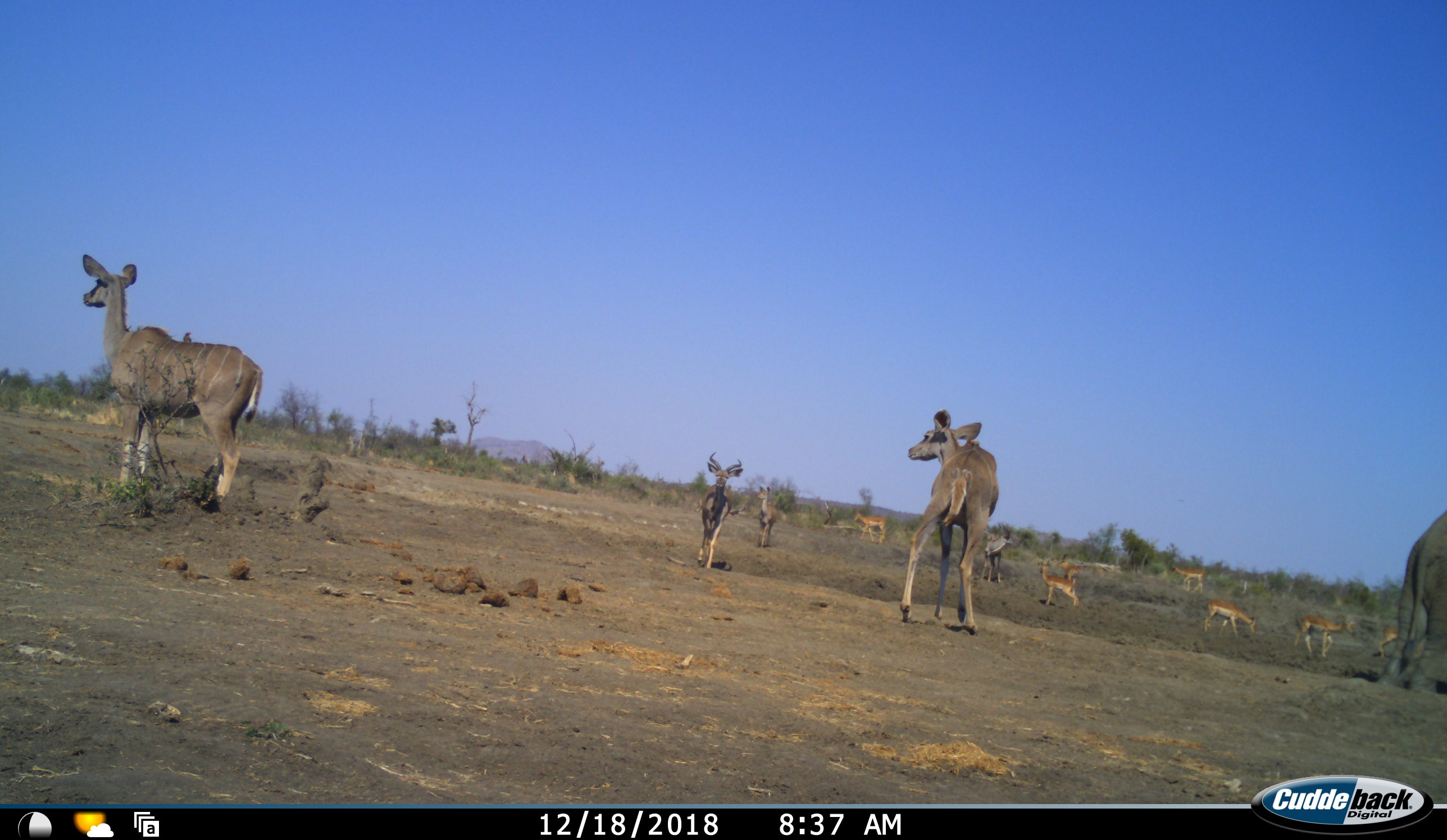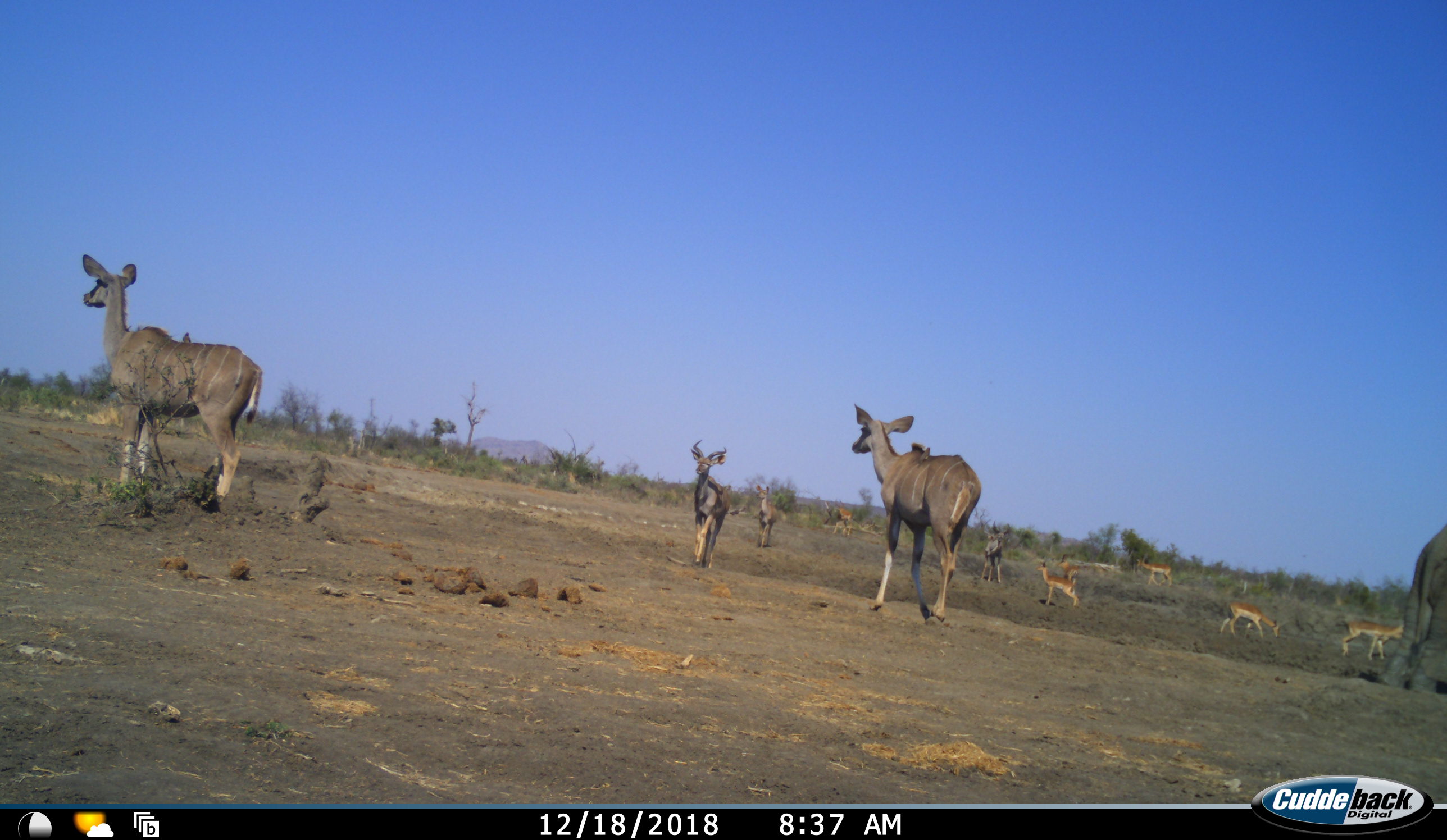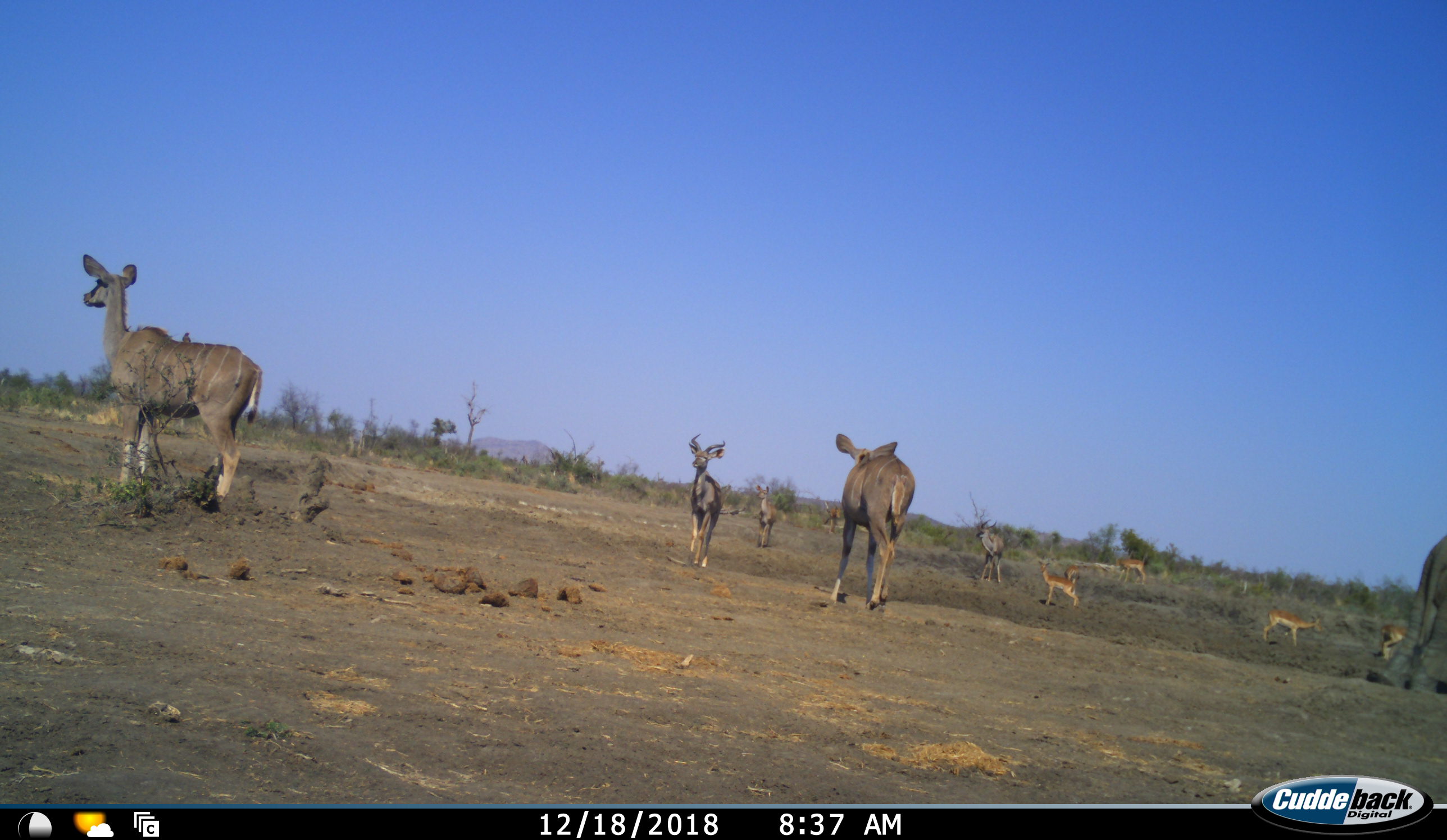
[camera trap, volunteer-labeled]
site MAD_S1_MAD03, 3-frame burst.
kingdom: Animalia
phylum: Chordata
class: Mammalia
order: Proboscidea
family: Elephantidae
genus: Loxodonta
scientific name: Loxodonta africana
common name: african bush elephant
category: elephant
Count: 1.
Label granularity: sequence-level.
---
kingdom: Animalia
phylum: Chordata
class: Mammalia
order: Artiodactyla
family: Bovidae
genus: Aepyceros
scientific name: Aepyceros melampus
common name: impala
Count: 7.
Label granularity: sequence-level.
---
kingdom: Animalia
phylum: Chordata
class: Mammalia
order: Artiodactyla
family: Bovidae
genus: Tragelaphus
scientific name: Tragelaphus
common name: kudu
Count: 5.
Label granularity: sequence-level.